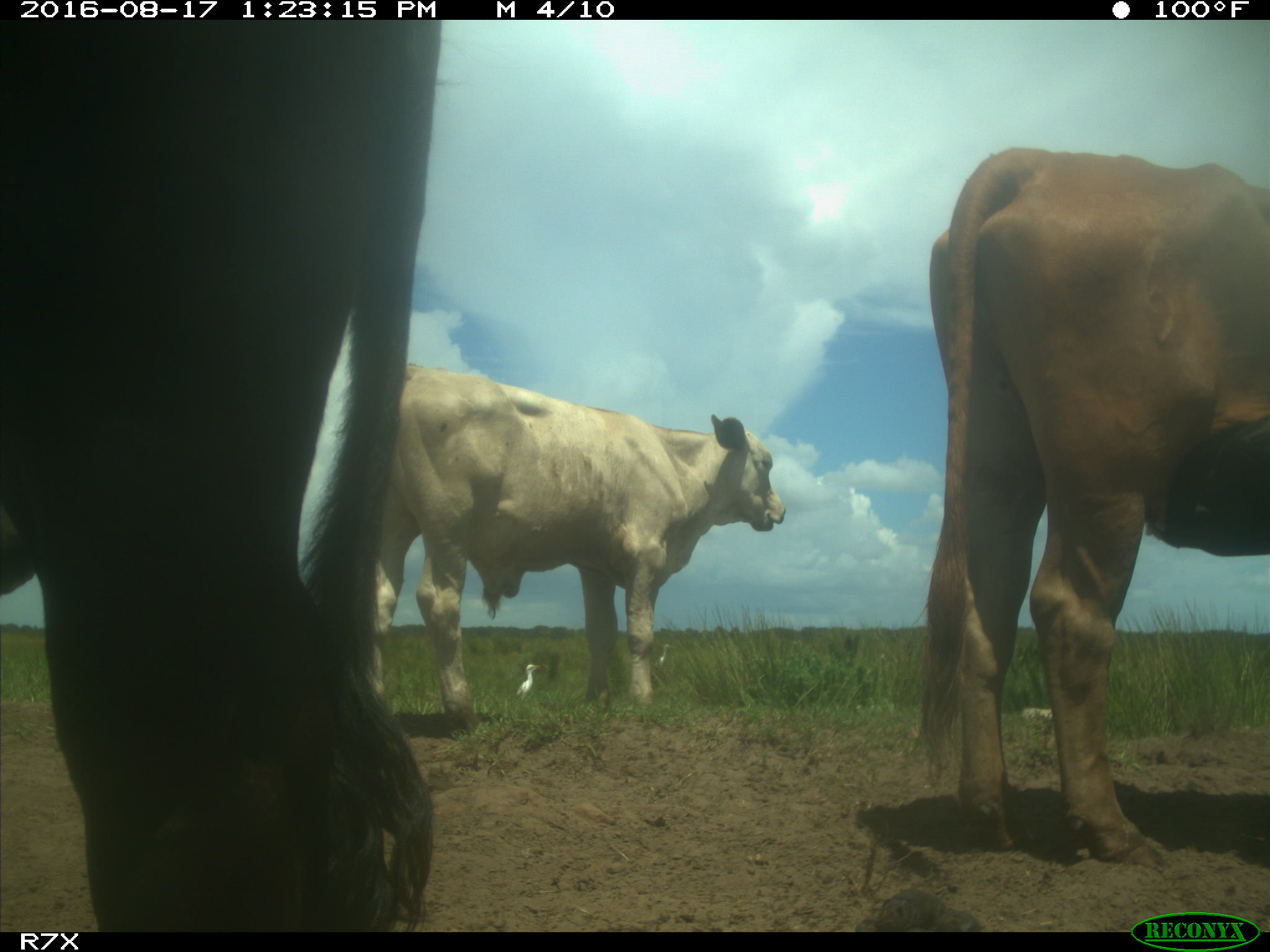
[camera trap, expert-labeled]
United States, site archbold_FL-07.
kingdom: Animalia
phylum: Chordata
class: Mammalia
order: Artiodactyla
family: Bovidae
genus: Bos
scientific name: Bos taurus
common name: domestic cow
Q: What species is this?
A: Bos taurus (domestic cow).